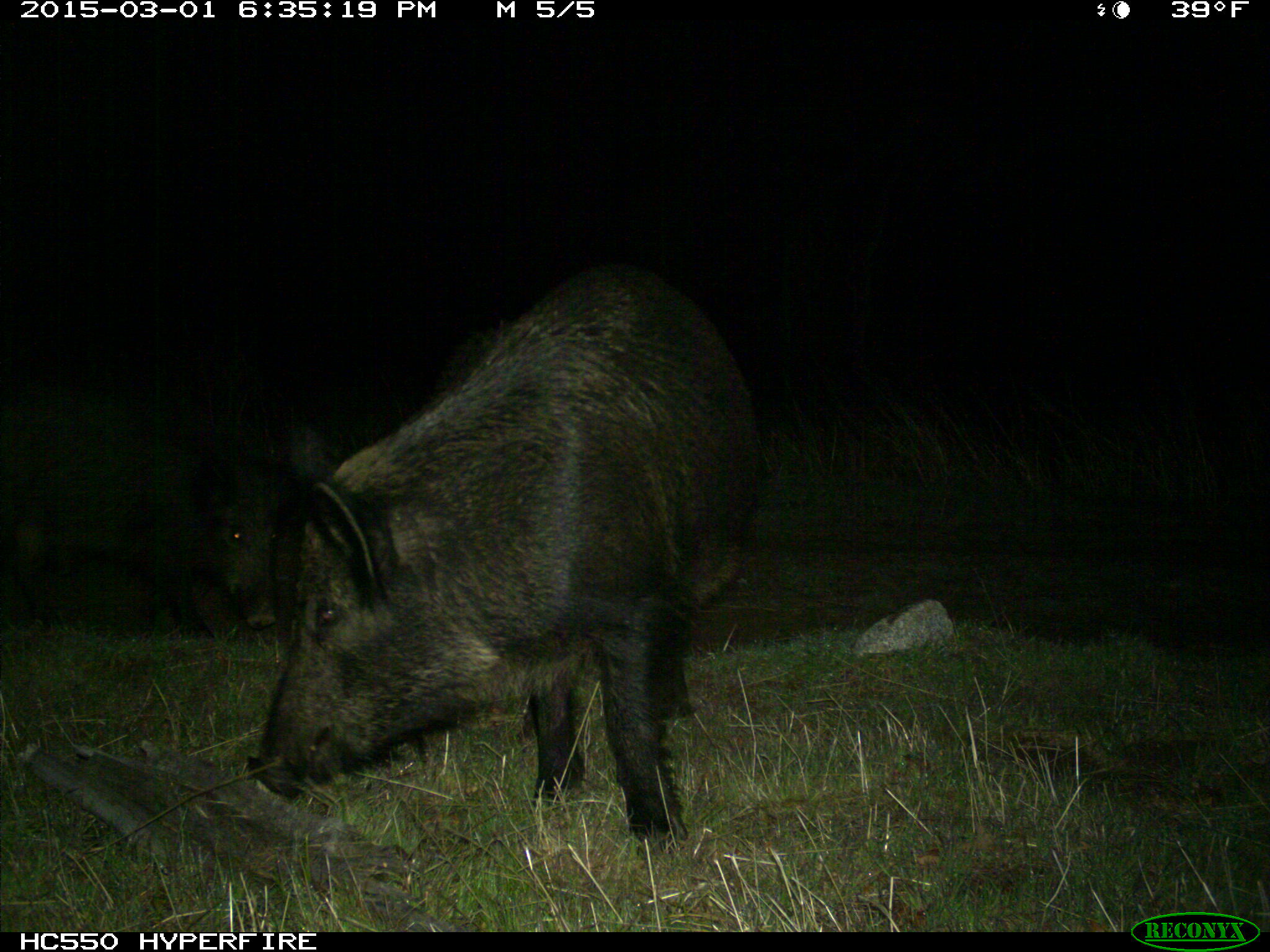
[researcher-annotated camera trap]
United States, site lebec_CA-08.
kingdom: Animalia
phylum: Chordata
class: Mammalia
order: Artiodactyla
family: Suidae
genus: Sus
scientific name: Sus scrofa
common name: wild boar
Sus scrofa (wild boar).